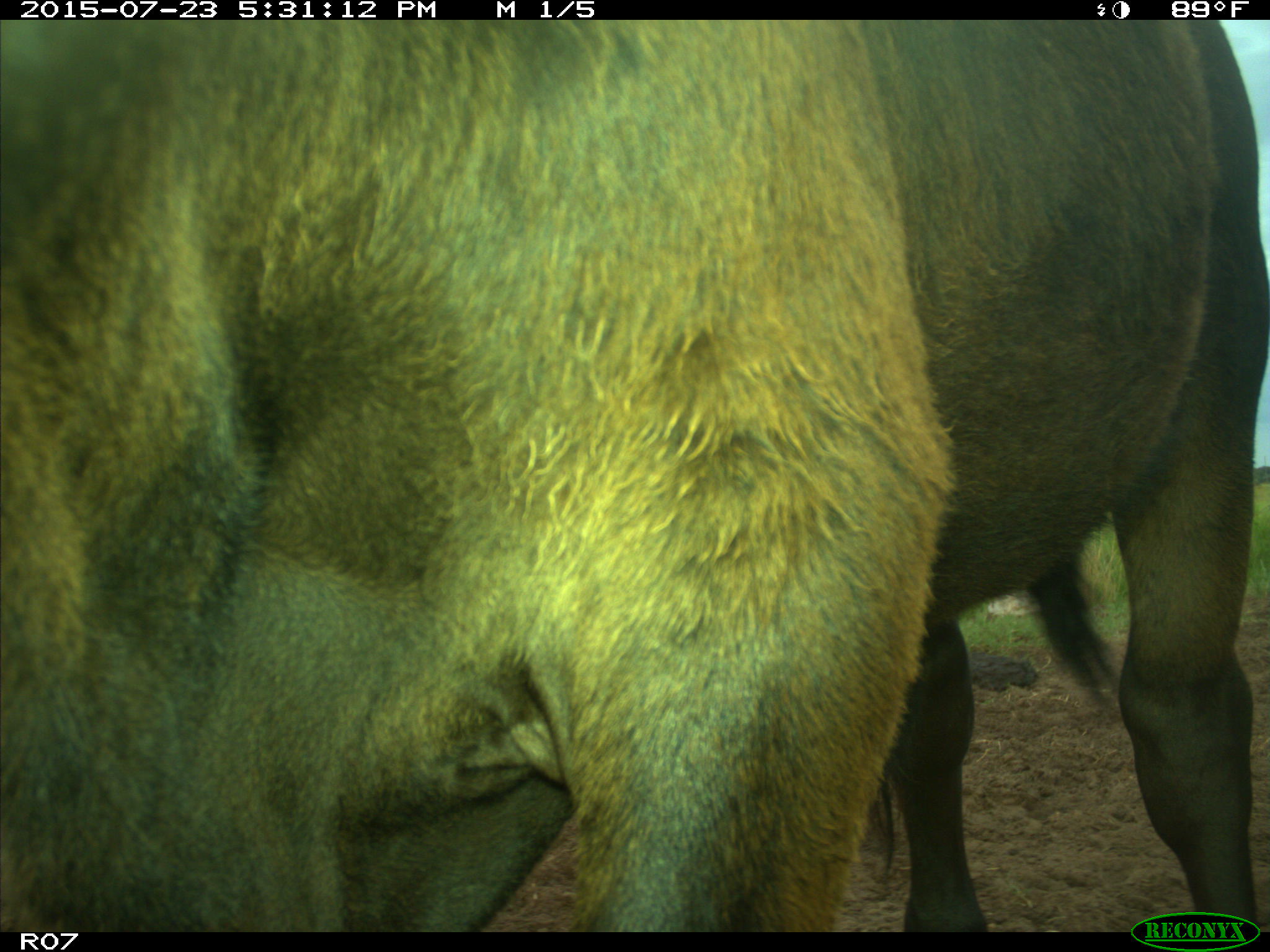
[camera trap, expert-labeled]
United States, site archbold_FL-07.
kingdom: Animalia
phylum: Chordata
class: Mammalia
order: Artiodactyla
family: Bovidae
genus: Bos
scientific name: Bos taurus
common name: domestic cow